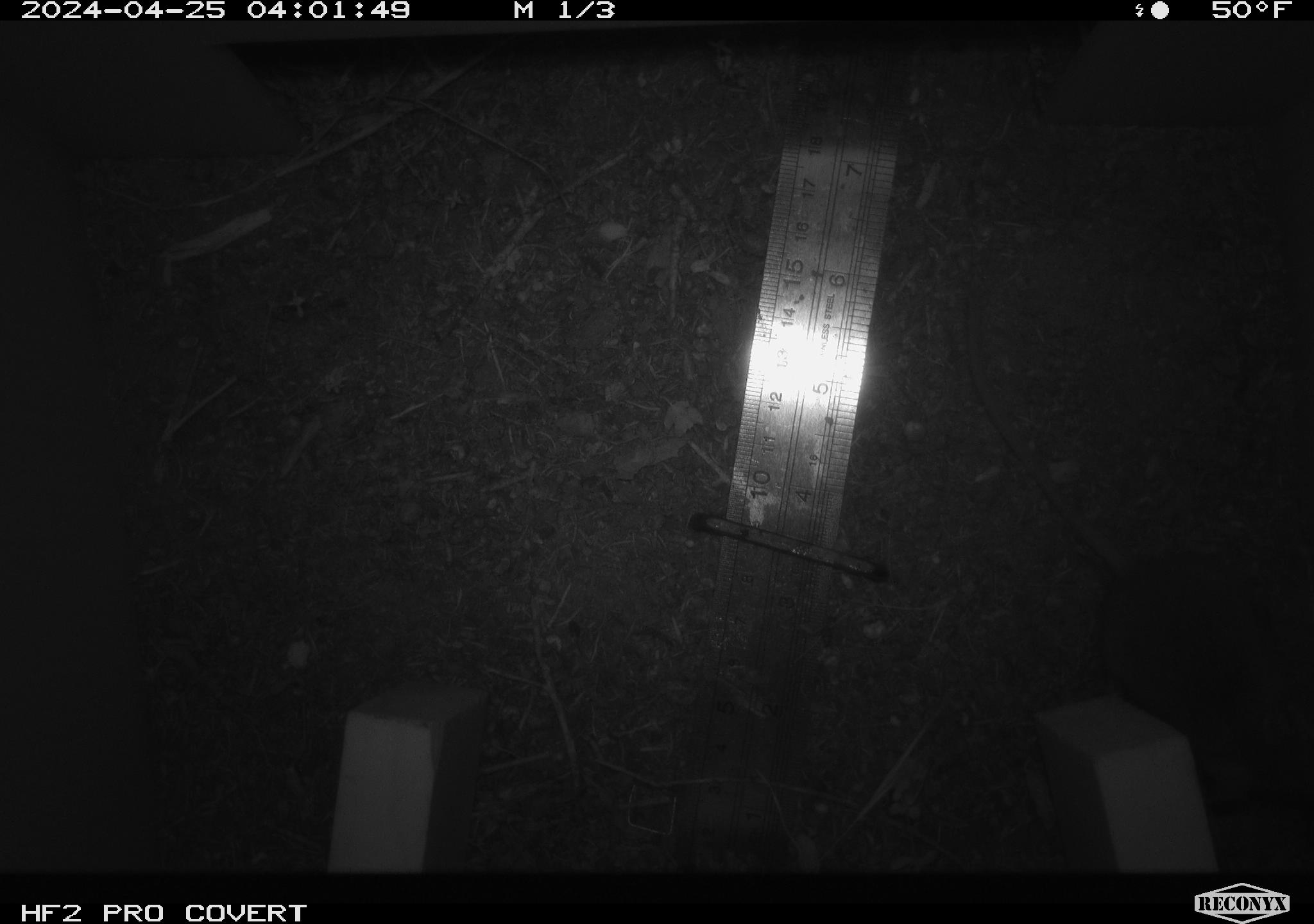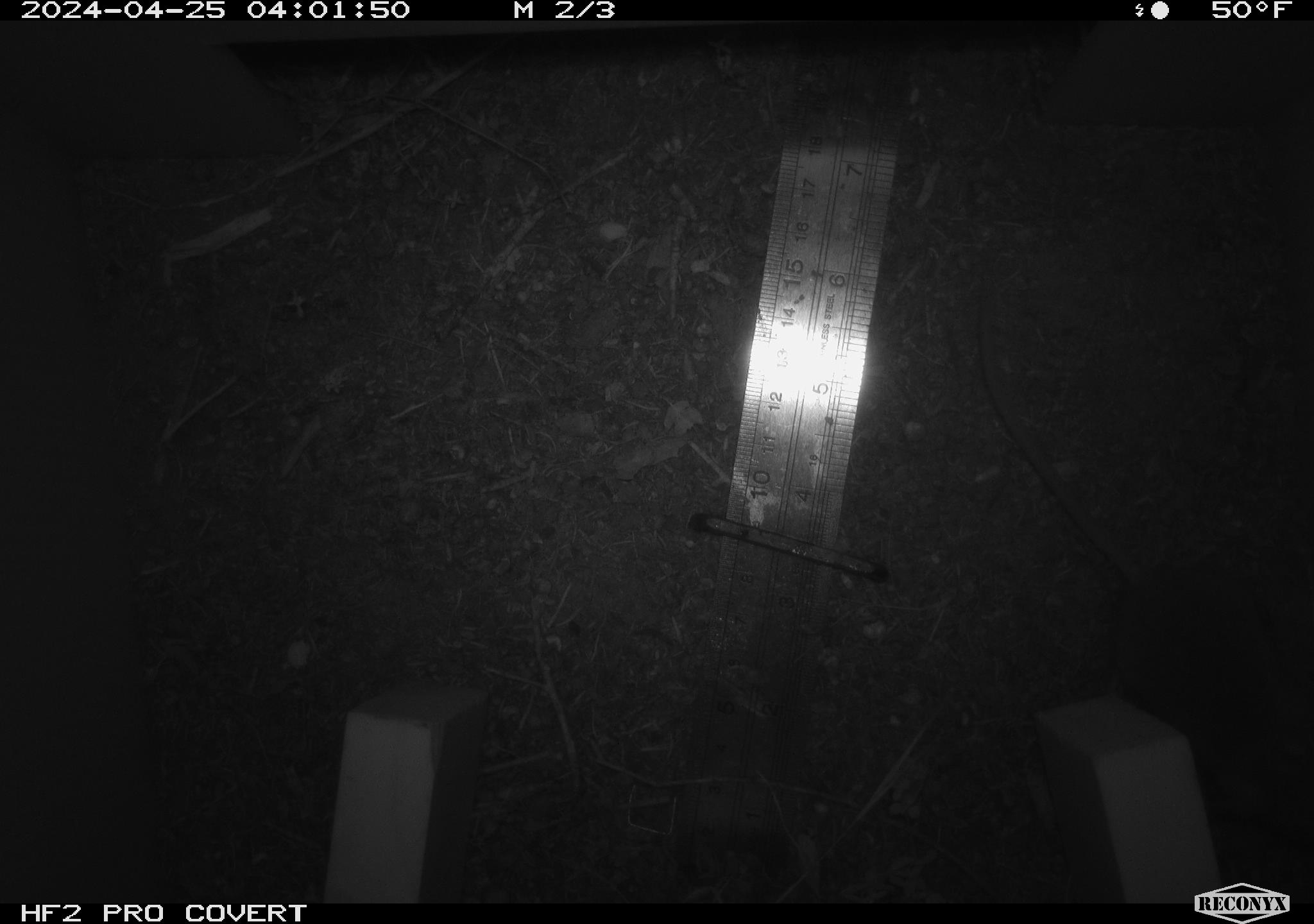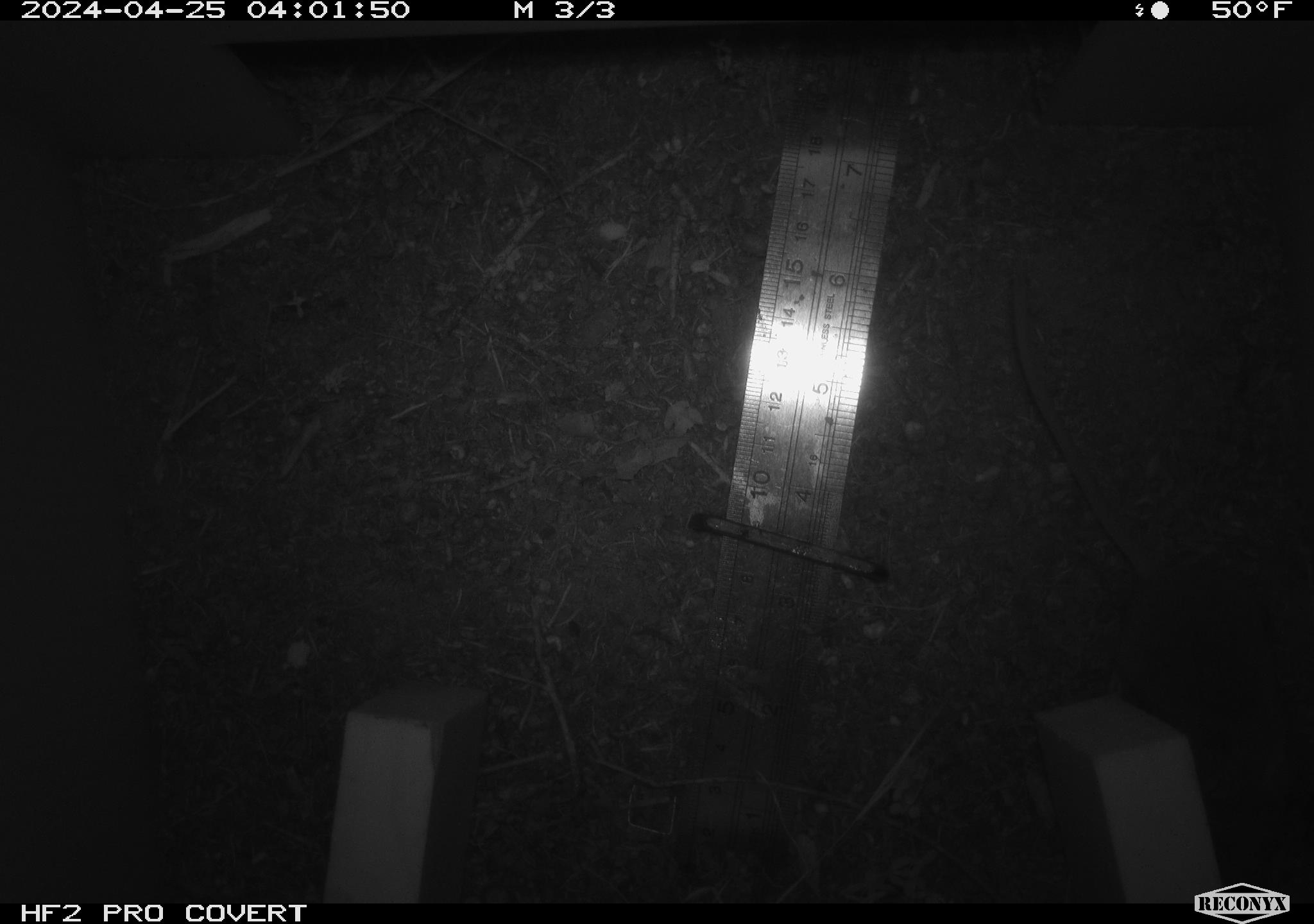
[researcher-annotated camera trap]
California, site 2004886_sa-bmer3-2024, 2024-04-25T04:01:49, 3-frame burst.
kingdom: Animalia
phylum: Chordata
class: Mammalia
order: Rodentia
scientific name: Rodentia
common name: mouse species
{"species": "mouse species (Rodentia)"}